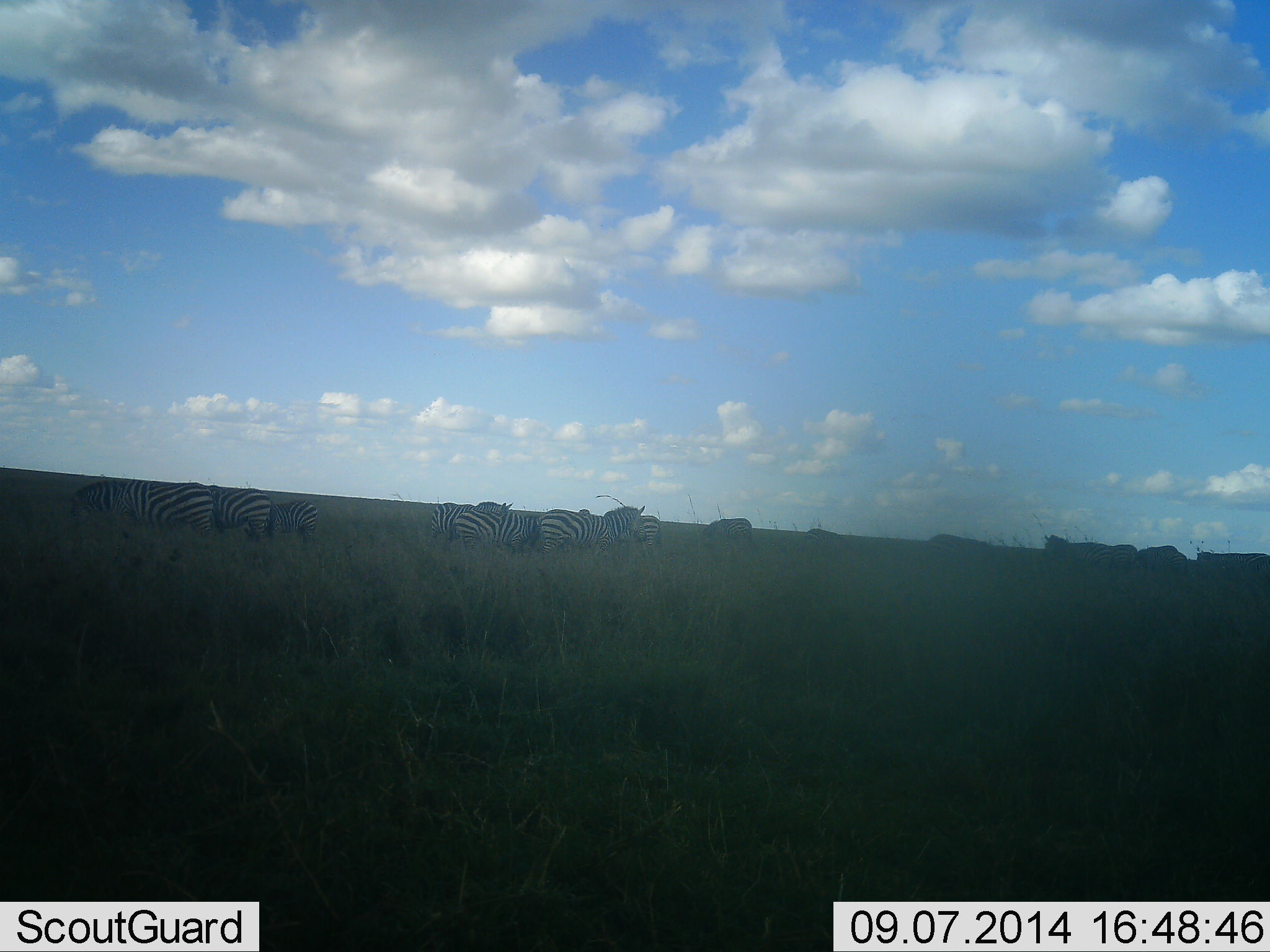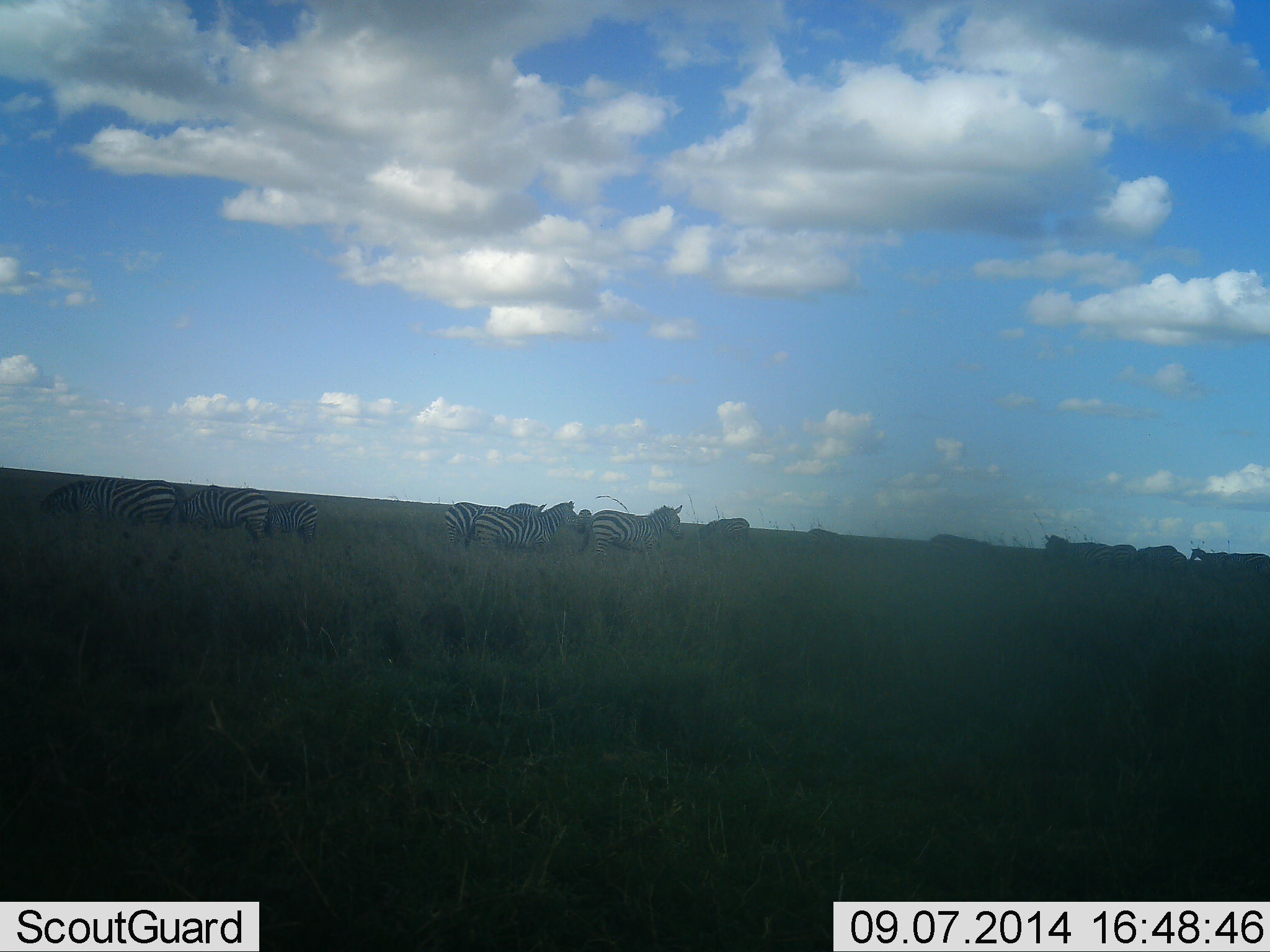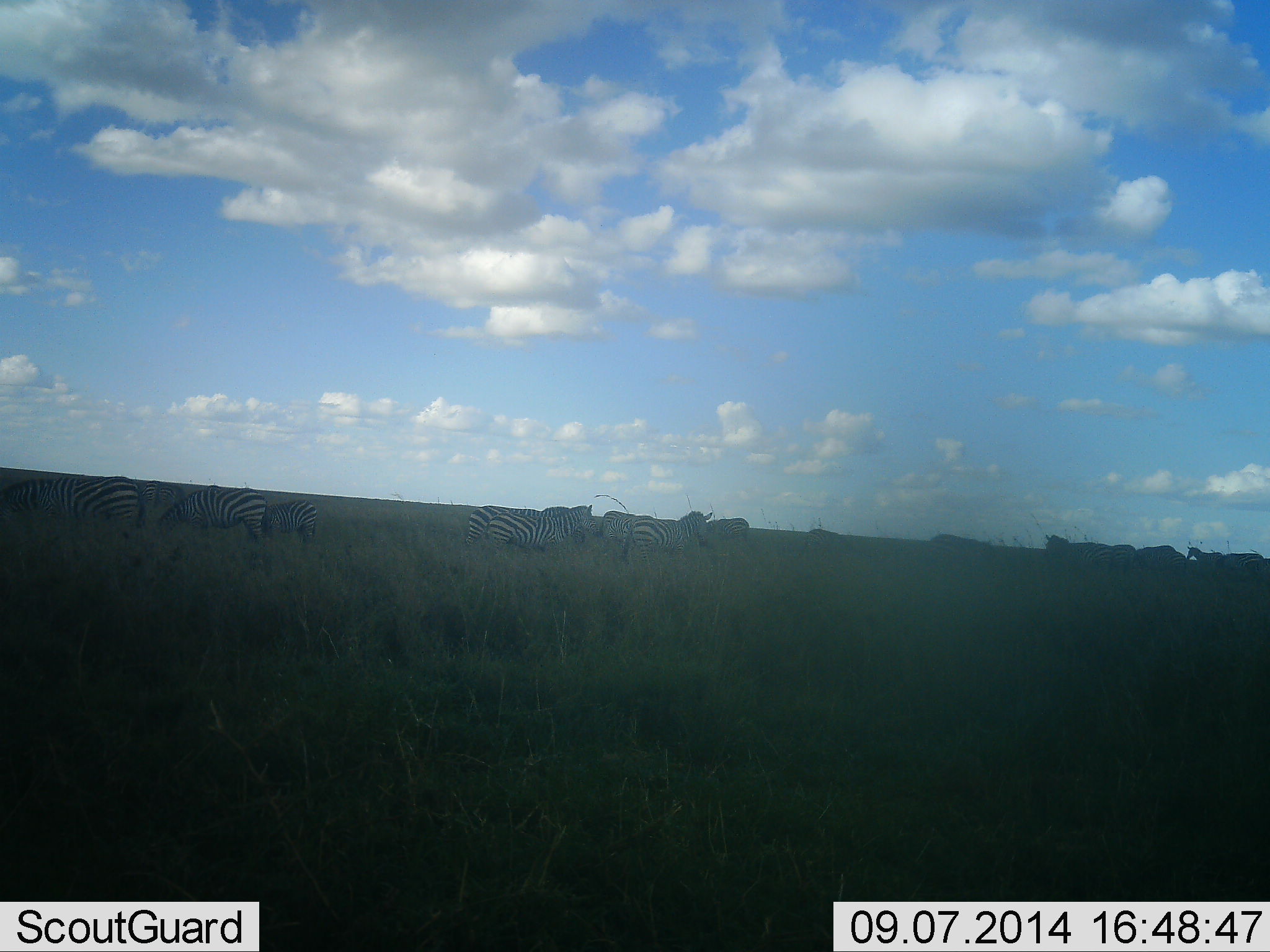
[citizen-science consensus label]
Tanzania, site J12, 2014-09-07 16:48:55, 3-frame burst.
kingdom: Animalia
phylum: Chordata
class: Mammalia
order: Perissodactyla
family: Equidae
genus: Equus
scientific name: Equus quagga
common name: plains zebra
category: zebra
Zebra (plains zebra) (Equus quagga), count 11-50. Behavior (volunteer vote fractions): standing 30%, resting 0%, moving 90%, interacting 10%. Young present (vote fraction): 10%. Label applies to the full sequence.